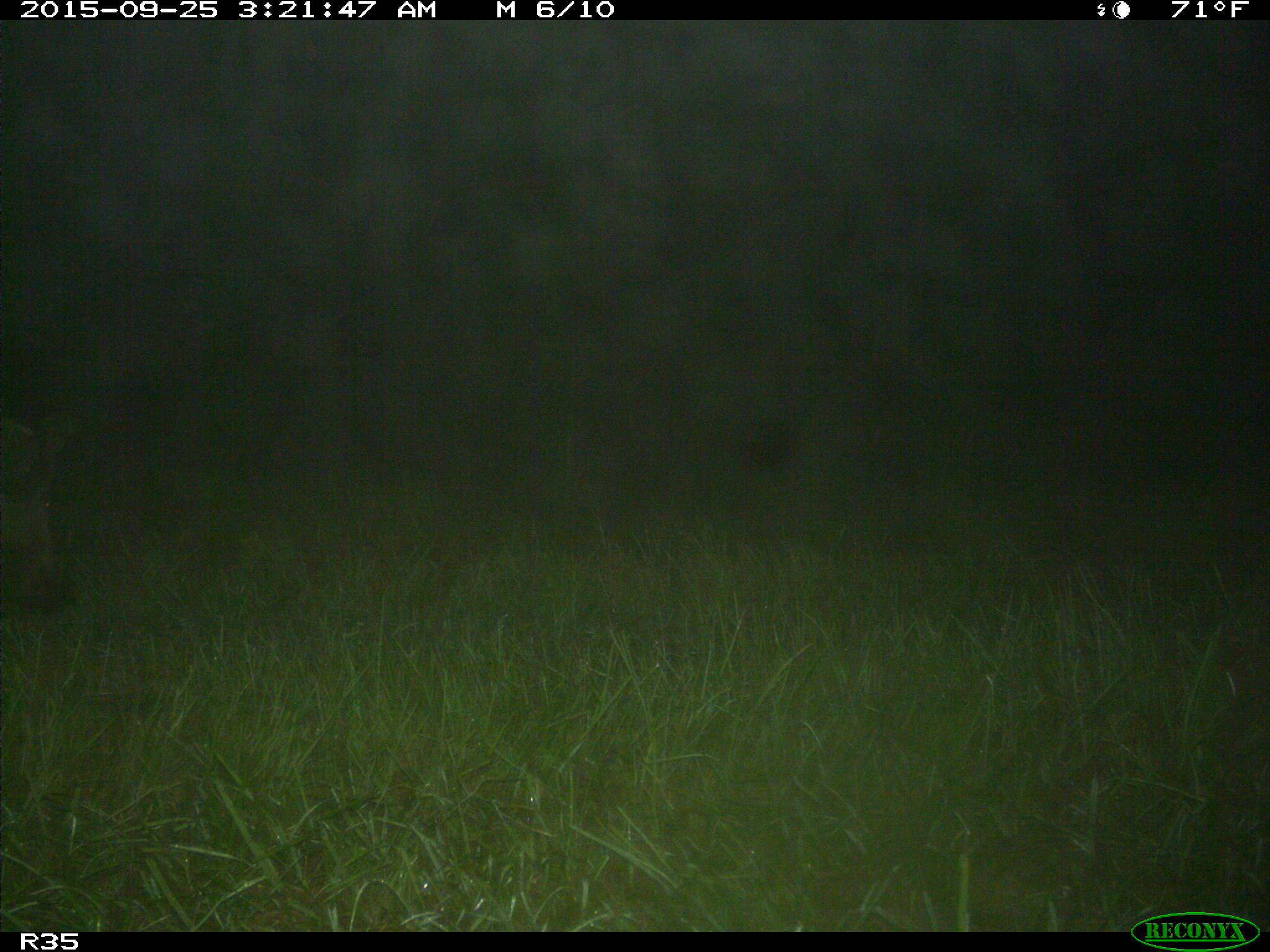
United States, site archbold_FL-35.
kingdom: Animalia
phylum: Chordata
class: Mammalia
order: Artiodactyla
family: Suidae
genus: Sus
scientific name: Sus scrofa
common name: wild boar